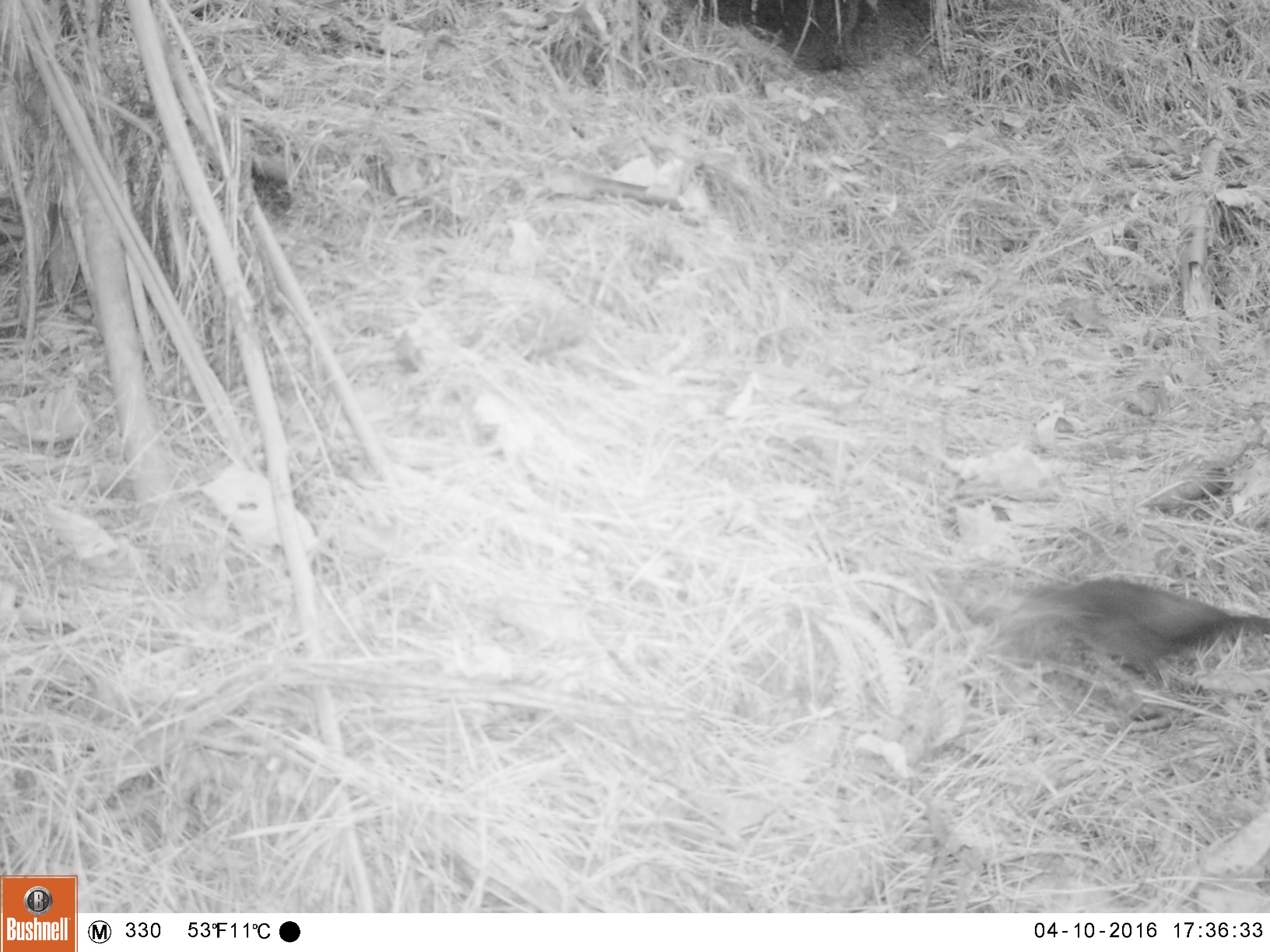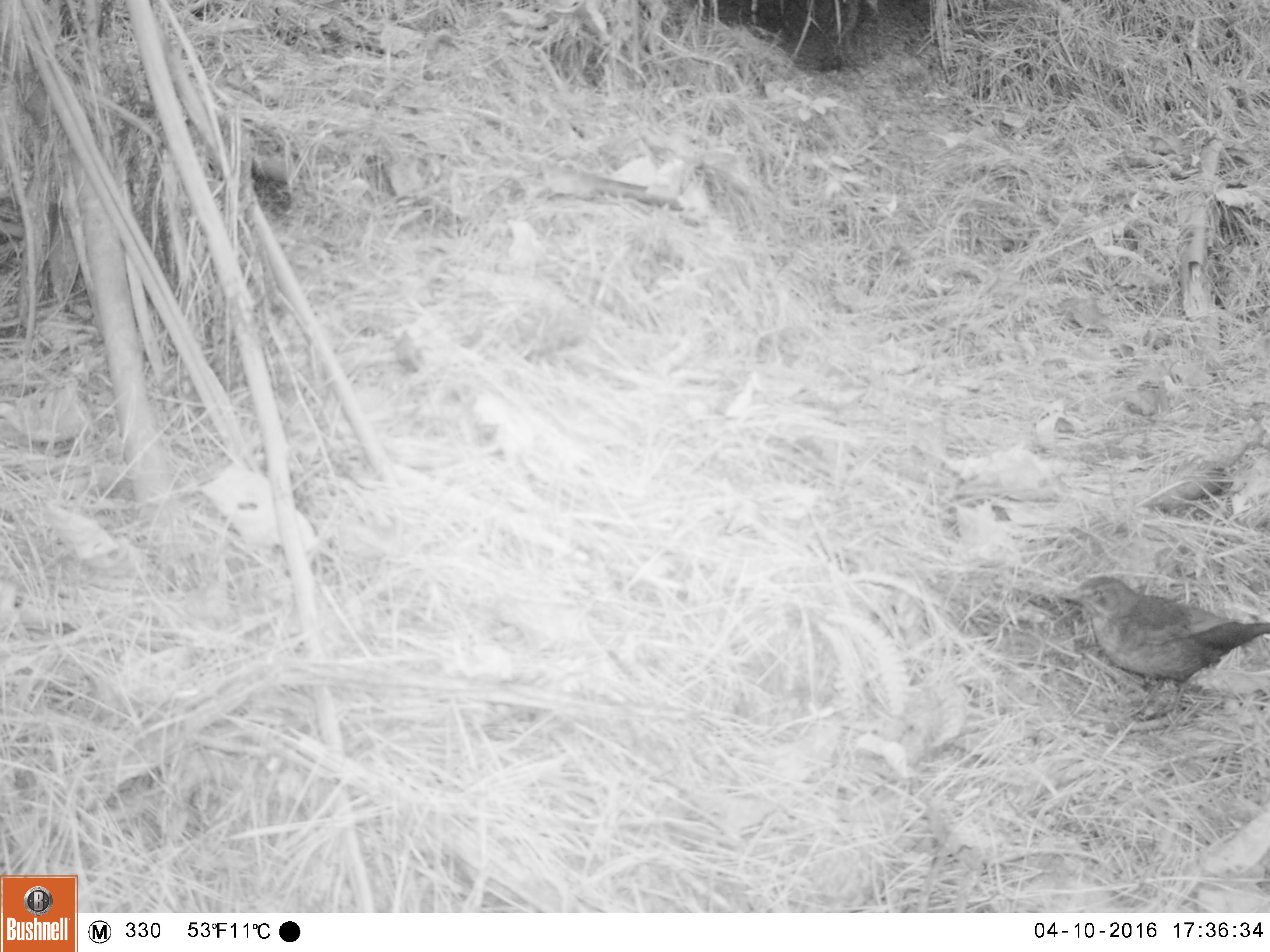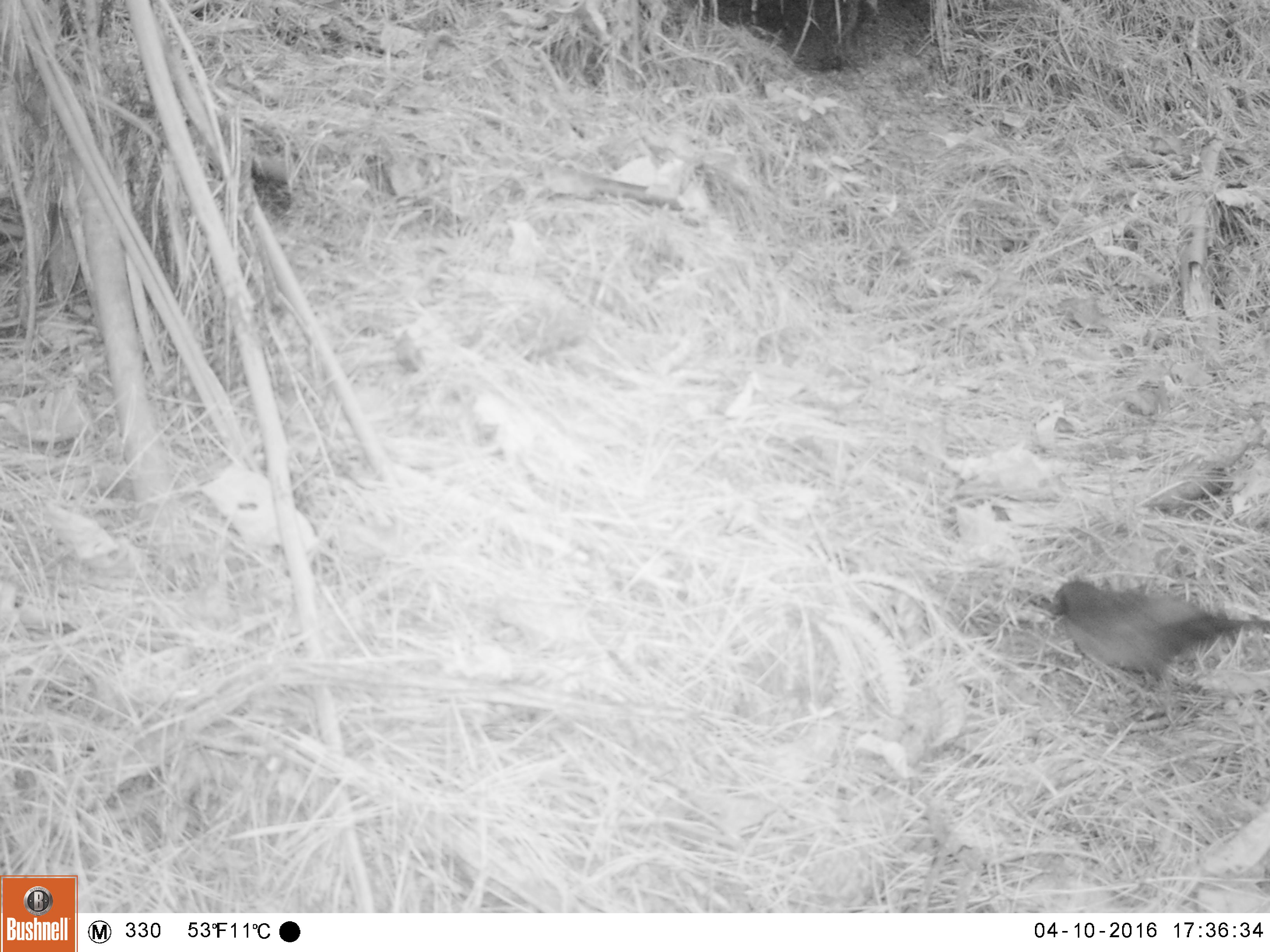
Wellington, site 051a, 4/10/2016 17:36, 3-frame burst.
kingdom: Animalia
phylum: Chordata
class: Aves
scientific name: Aves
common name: bird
Bird (Aves).